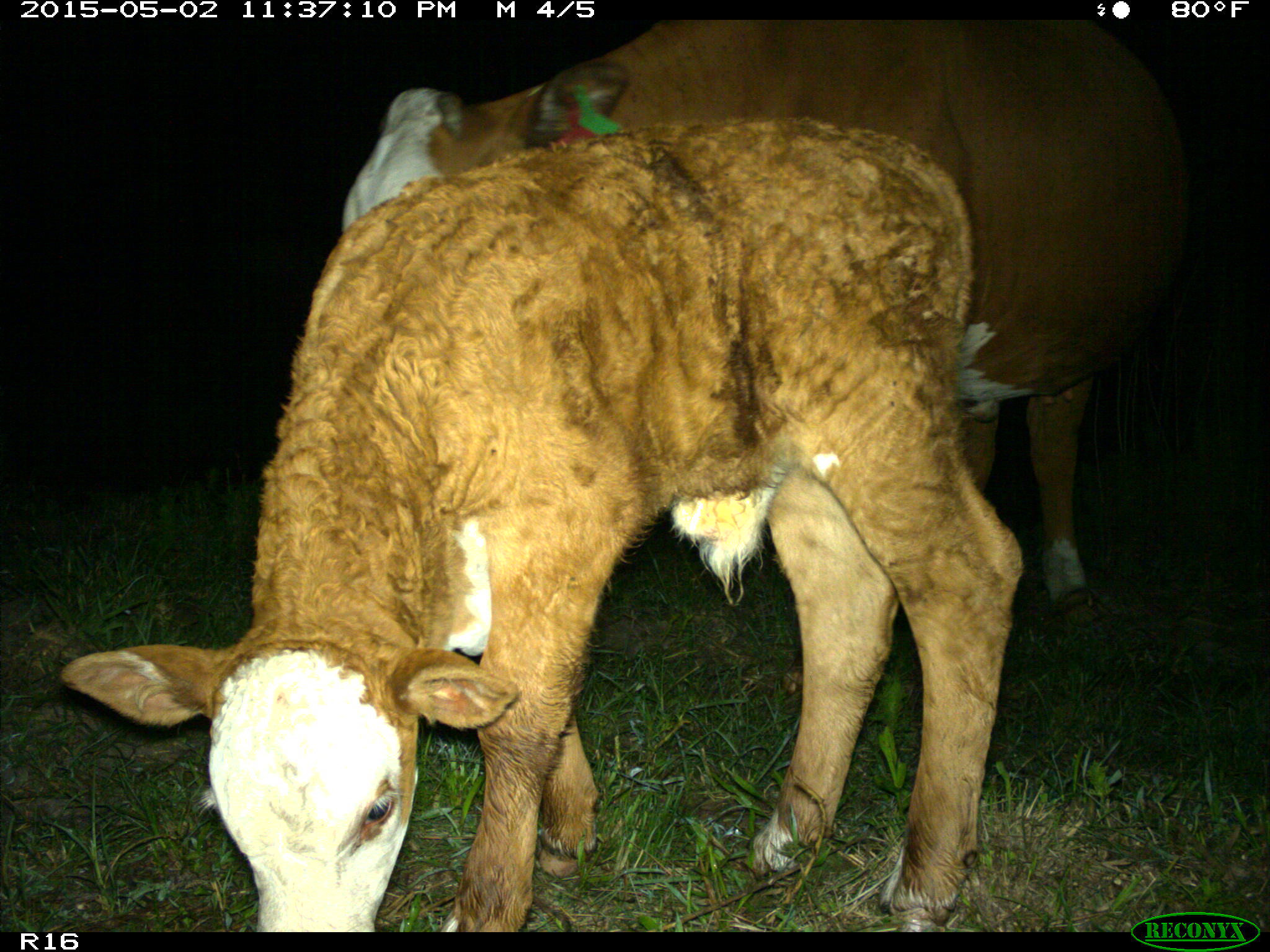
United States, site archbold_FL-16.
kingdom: Animalia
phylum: Chordata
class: Mammalia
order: Artiodactyla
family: Bovidae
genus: Bos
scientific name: Bos taurus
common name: domestic cow